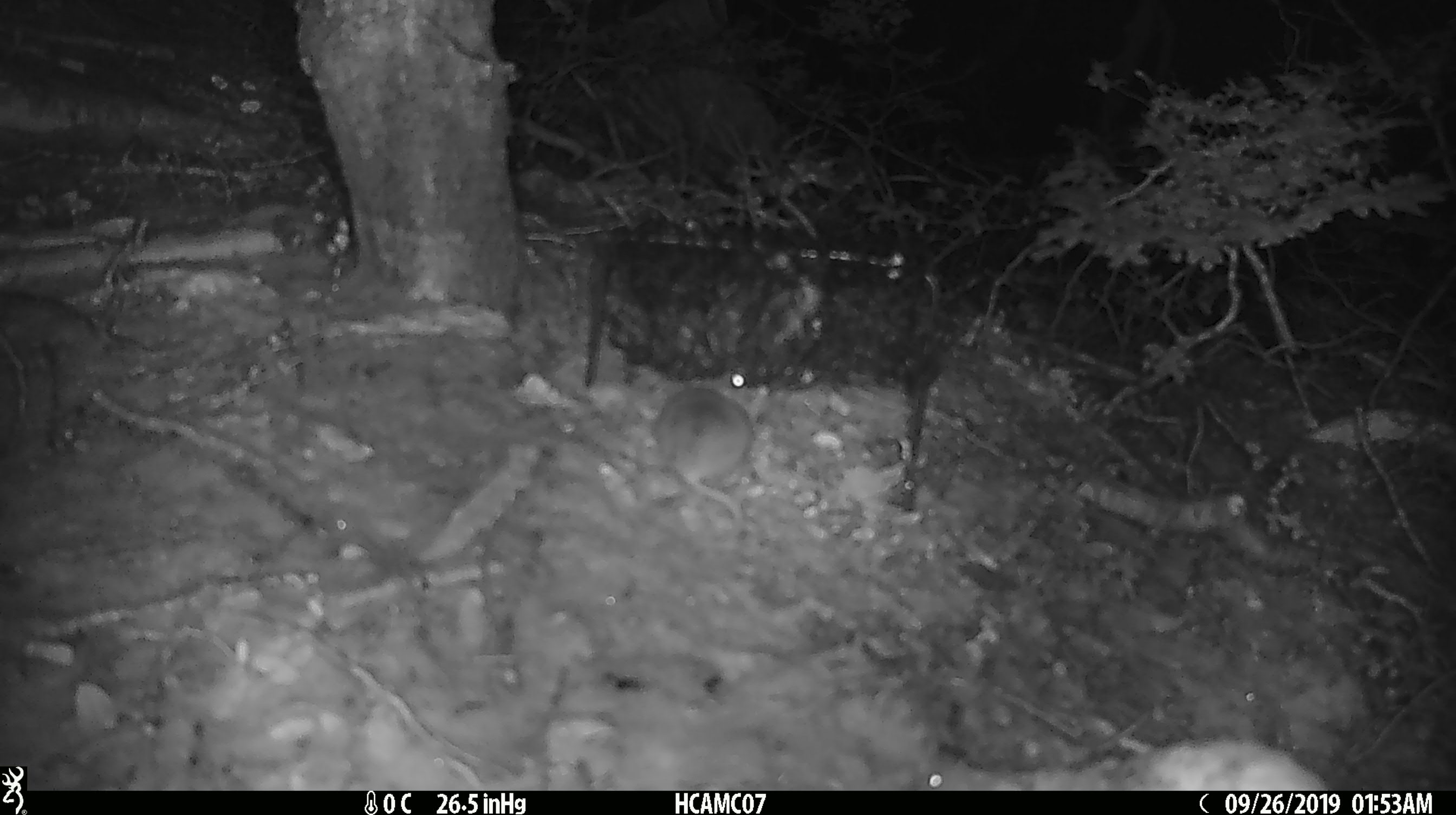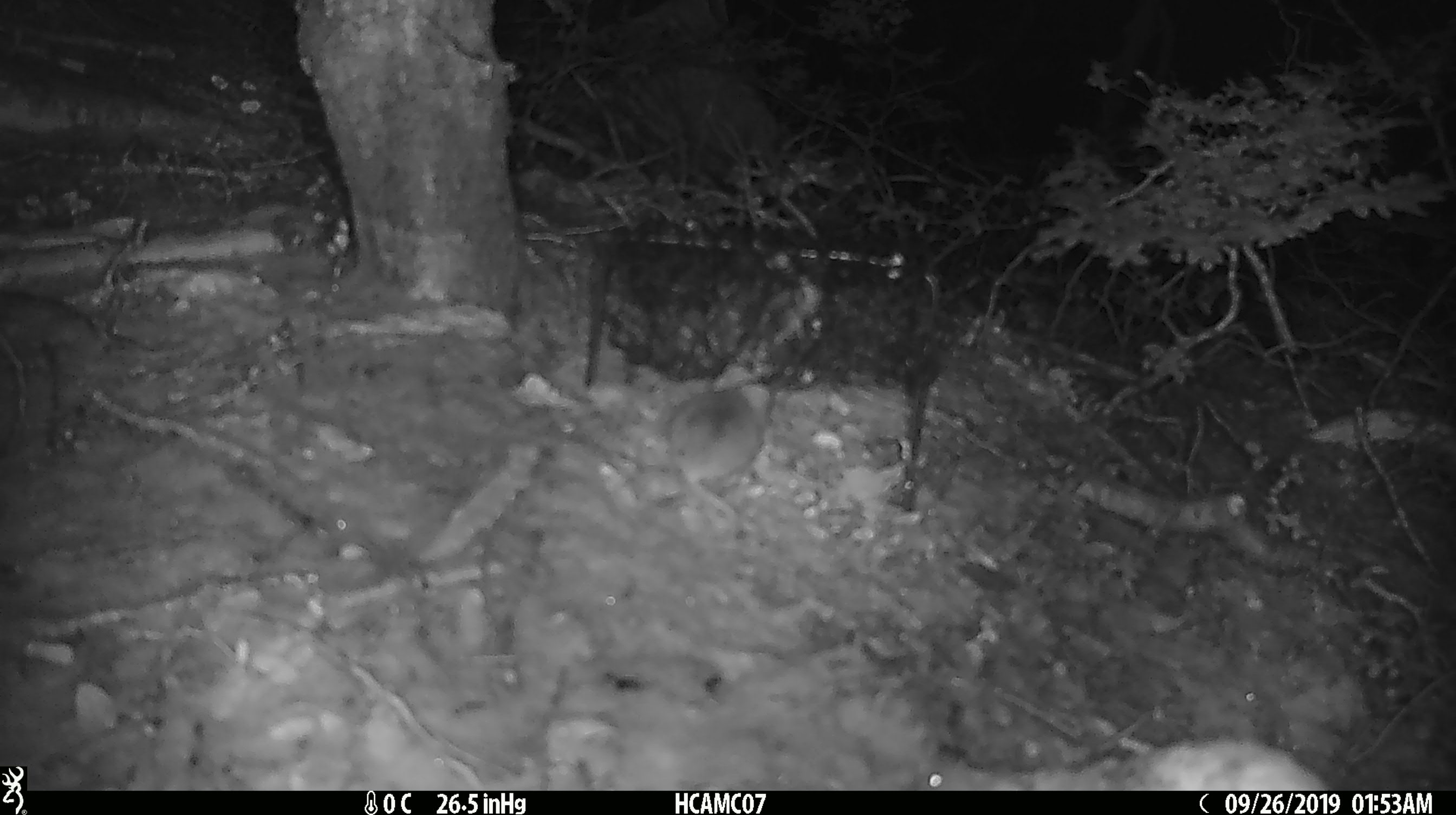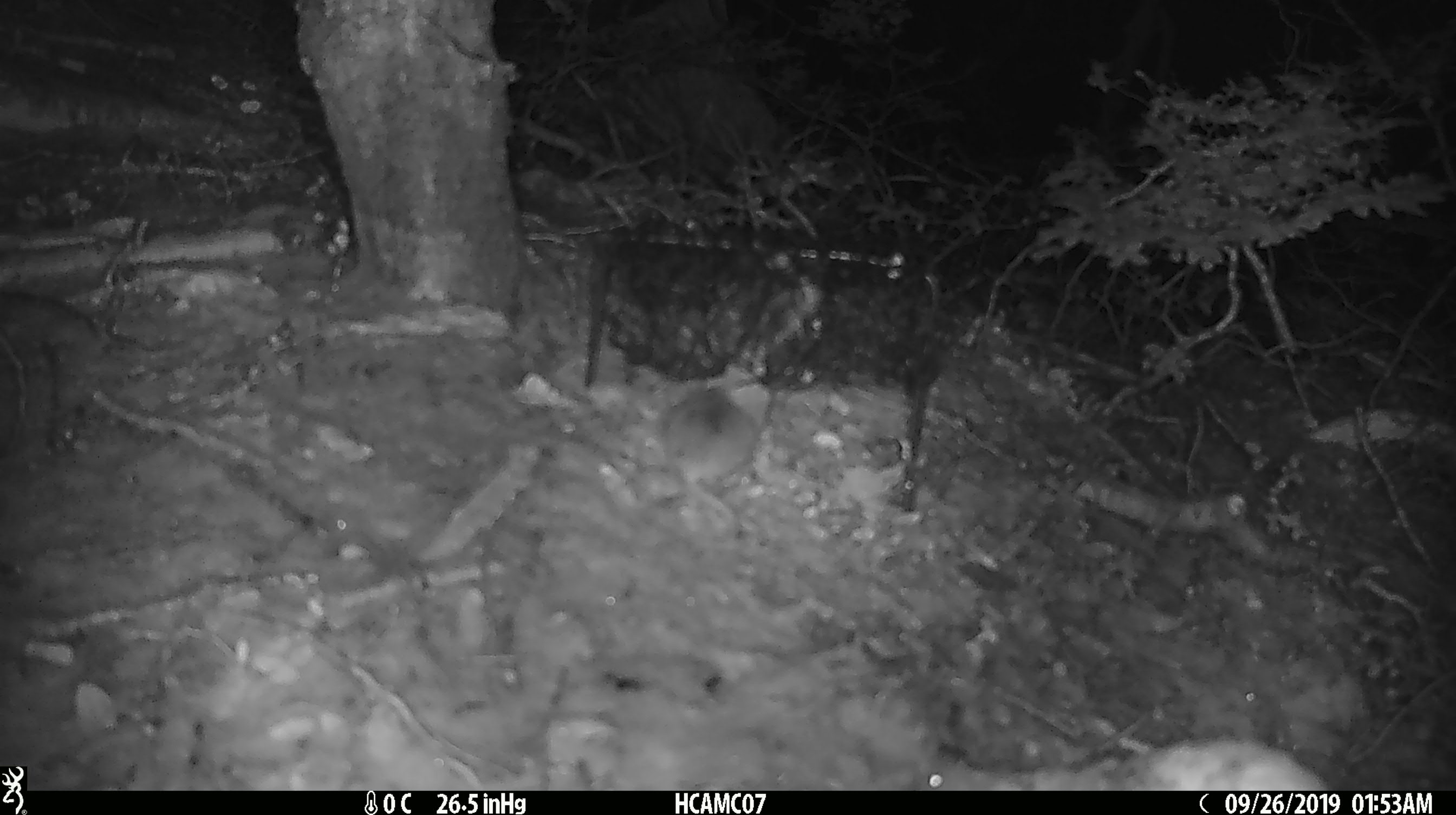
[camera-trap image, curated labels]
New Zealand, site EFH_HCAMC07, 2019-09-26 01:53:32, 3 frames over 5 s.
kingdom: Animalia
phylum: Chordata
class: Mammalia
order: Rodentia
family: Muridae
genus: Mus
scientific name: Mus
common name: mouse